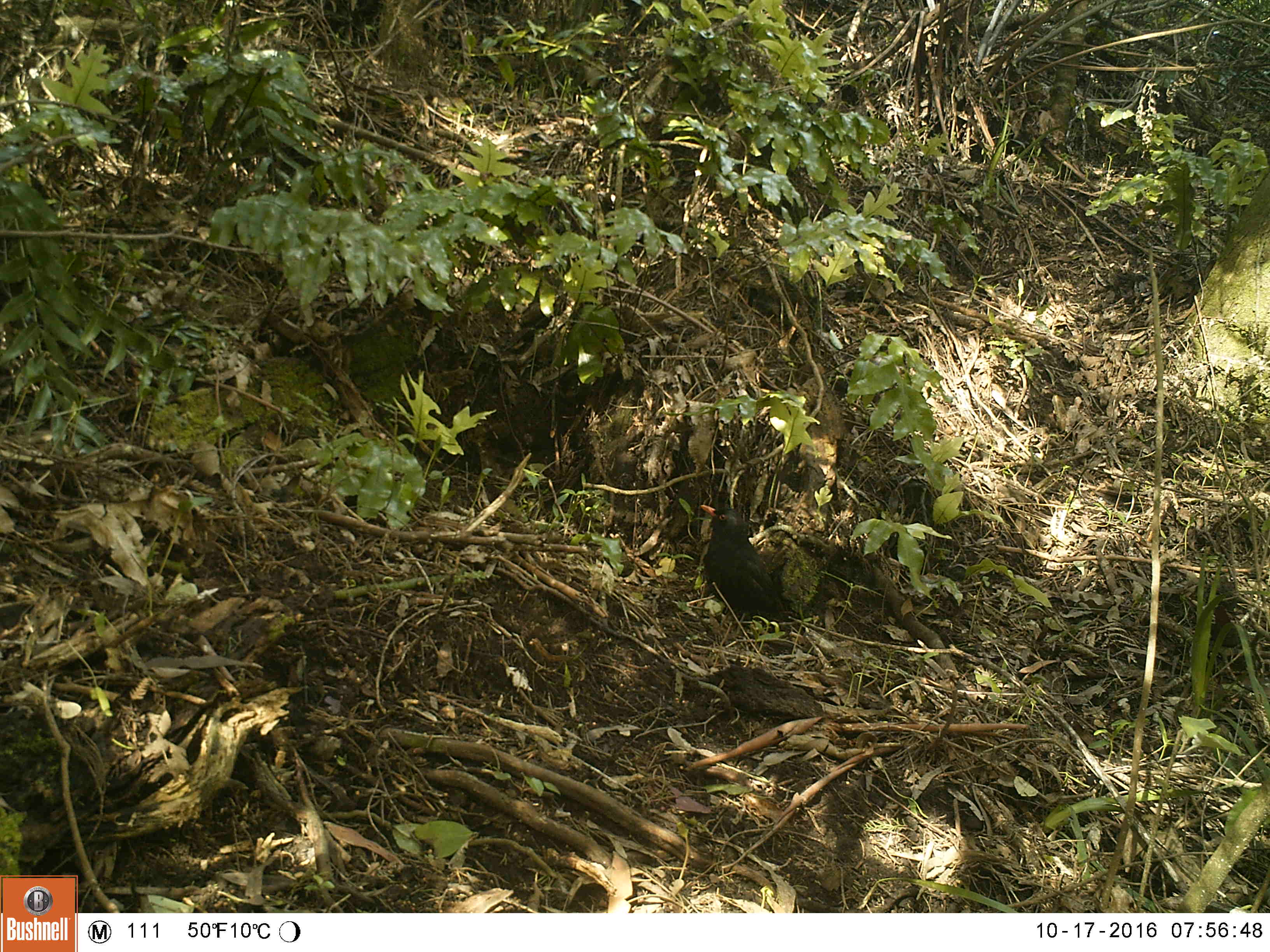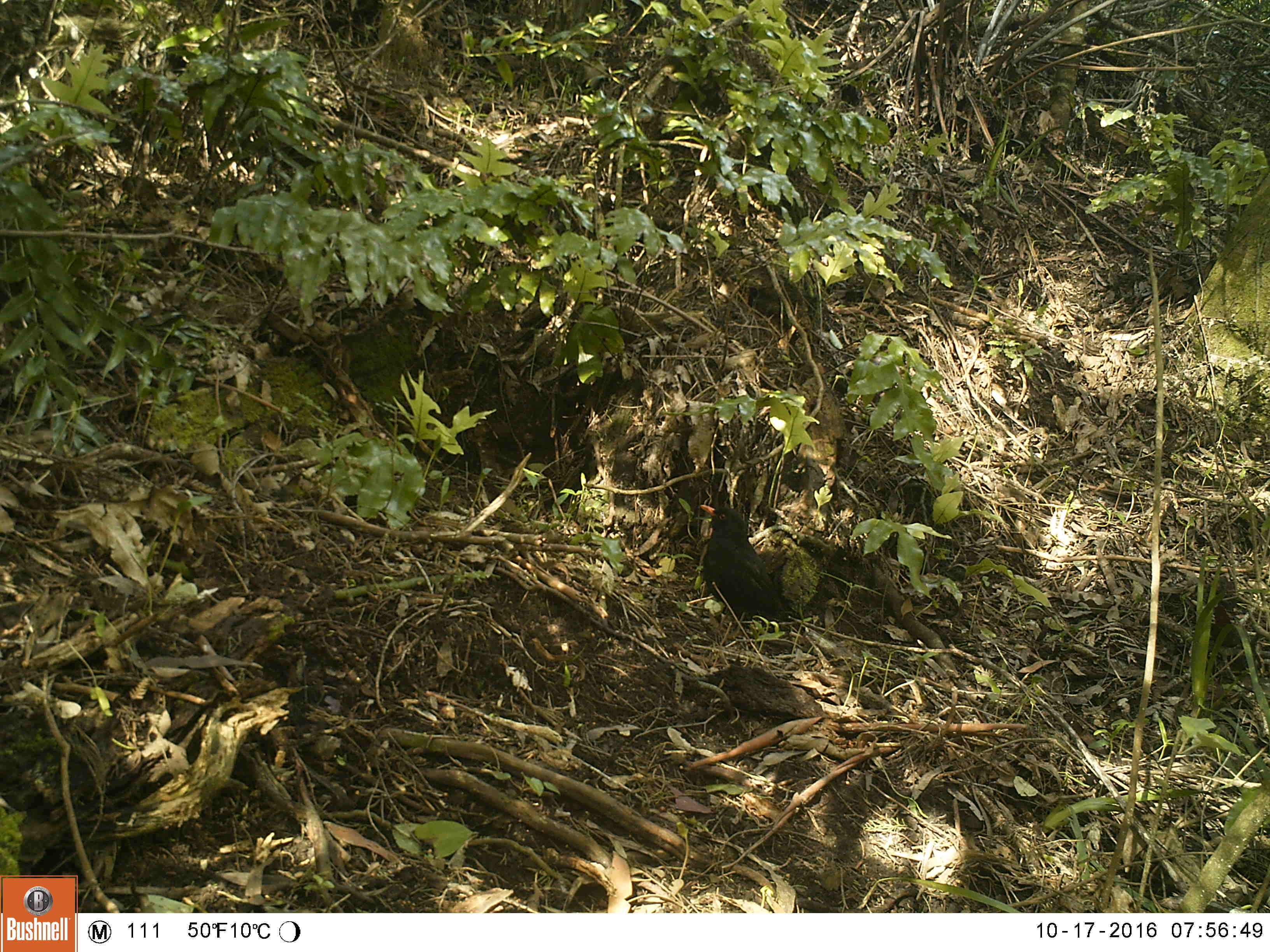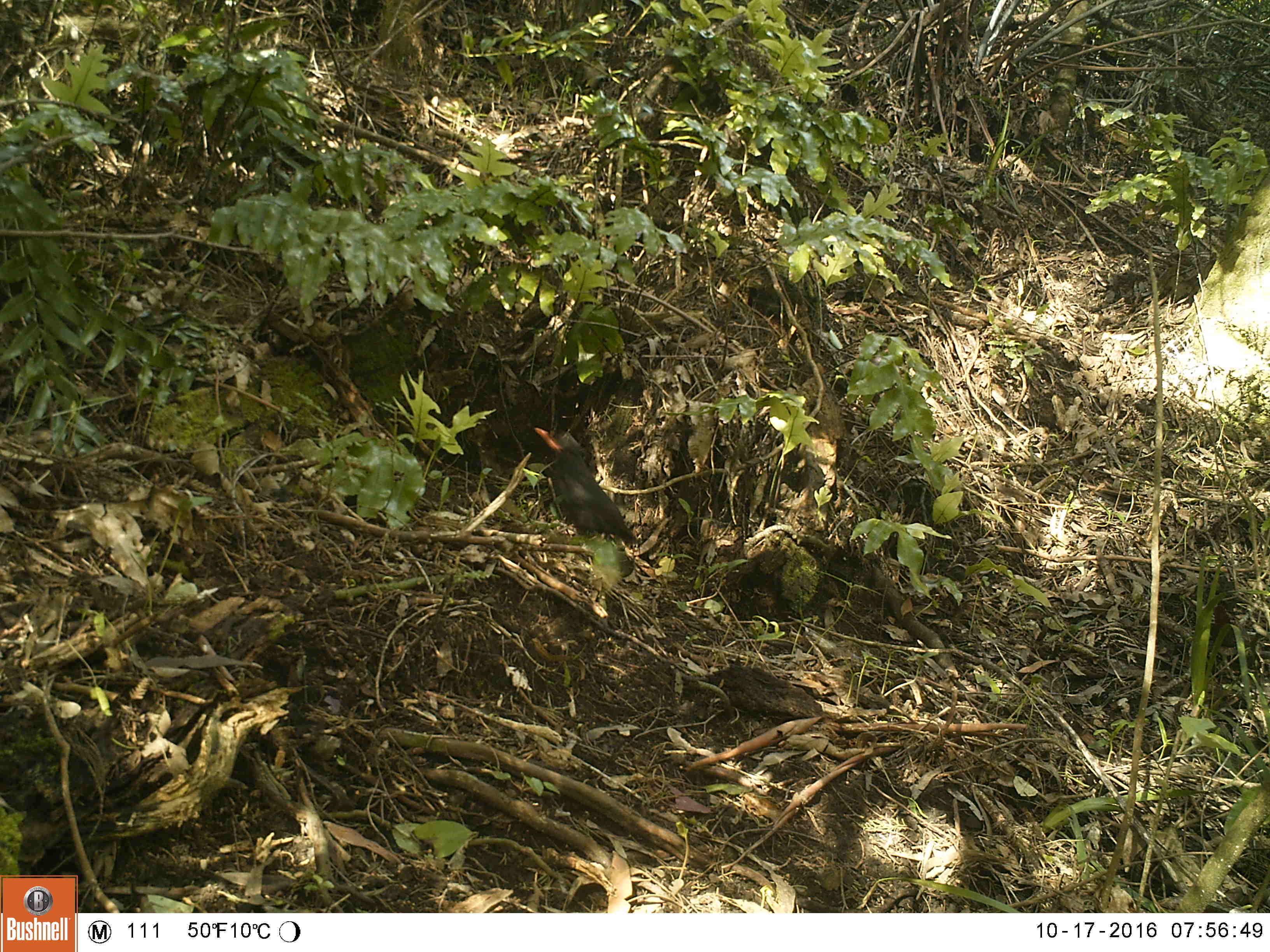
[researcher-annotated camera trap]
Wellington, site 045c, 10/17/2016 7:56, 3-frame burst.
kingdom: Animalia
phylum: Chordata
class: Aves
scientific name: Aves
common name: bird